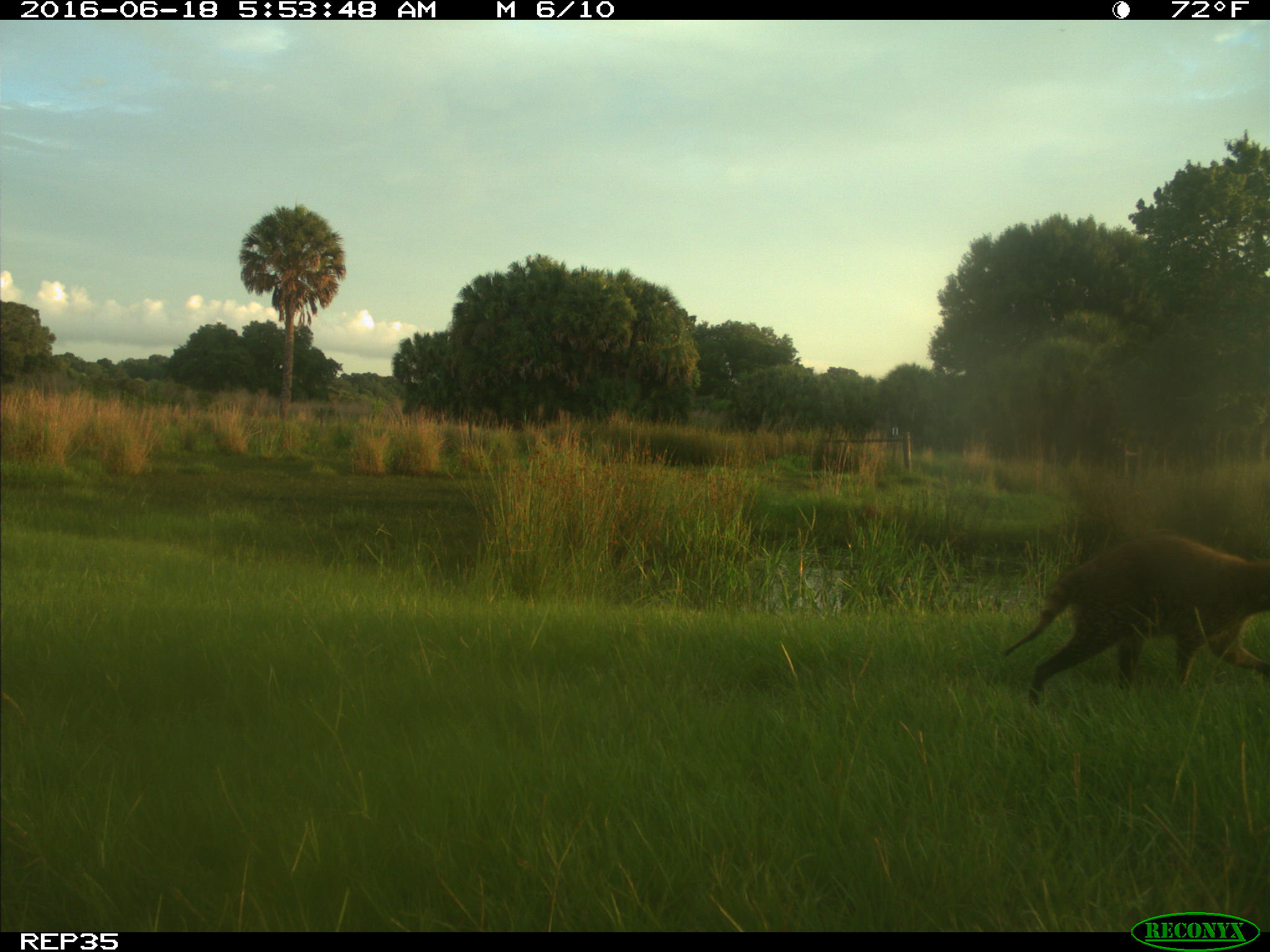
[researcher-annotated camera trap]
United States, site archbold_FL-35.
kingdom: Animalia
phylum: Chordata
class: Mammalia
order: Carnivora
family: Procyonidae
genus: Procyon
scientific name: Procyon lotor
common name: common raccoon